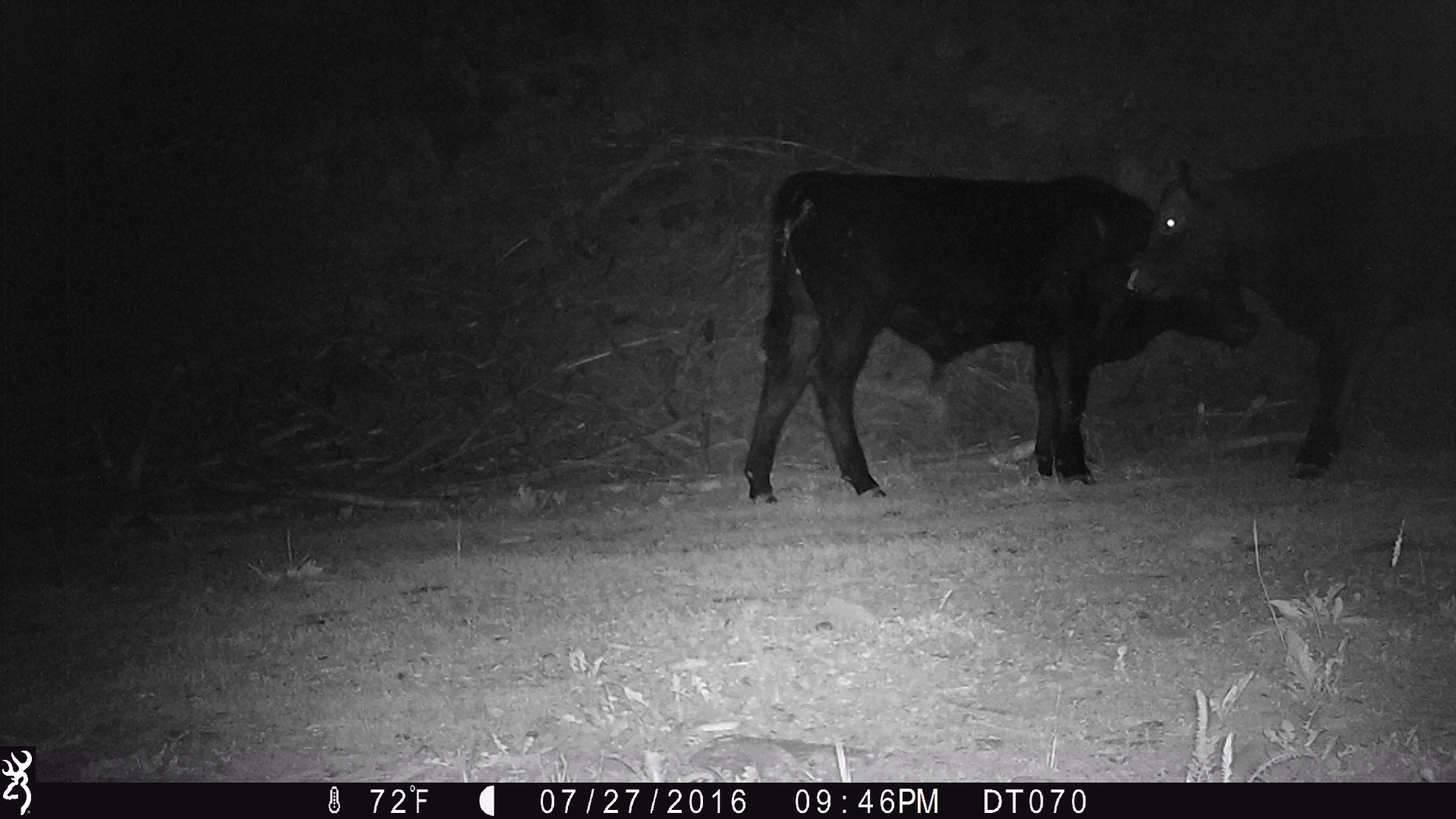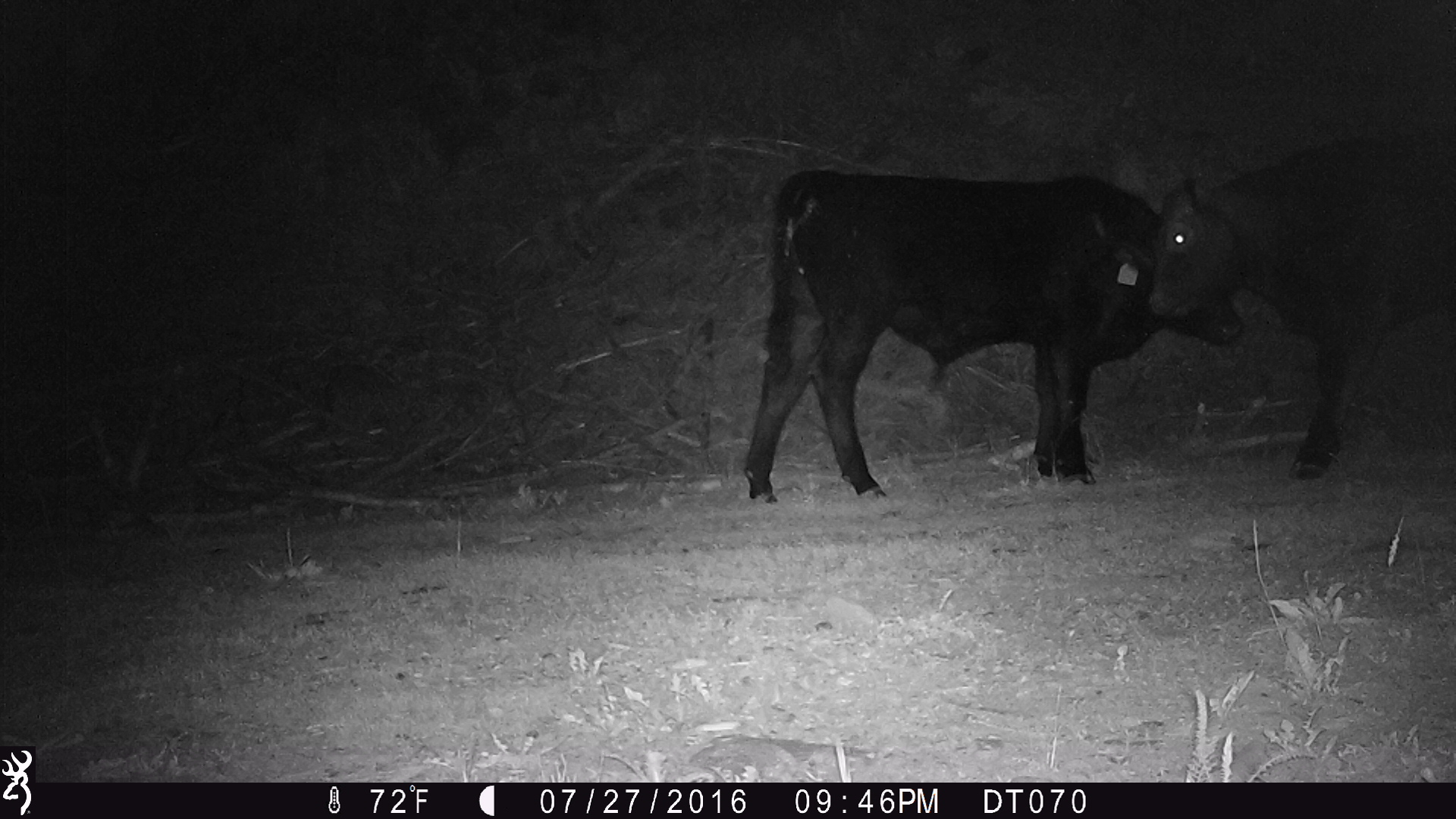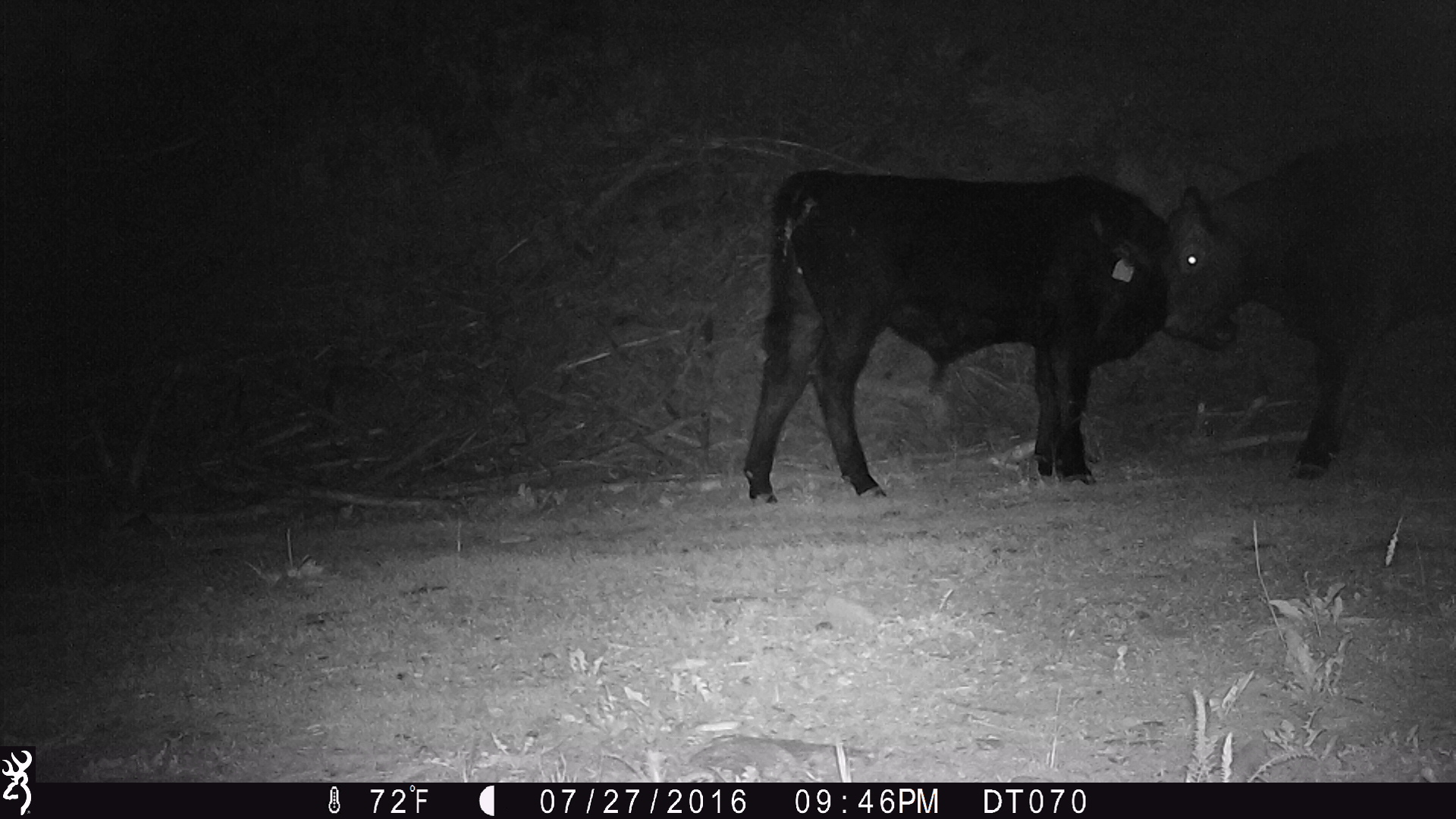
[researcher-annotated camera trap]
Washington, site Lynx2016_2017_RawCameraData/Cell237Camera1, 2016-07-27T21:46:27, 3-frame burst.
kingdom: Animalia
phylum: Chordata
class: Mammalia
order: Artiodactyla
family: Bovidae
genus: Bos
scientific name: Bos taurus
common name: domestic cattle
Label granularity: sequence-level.